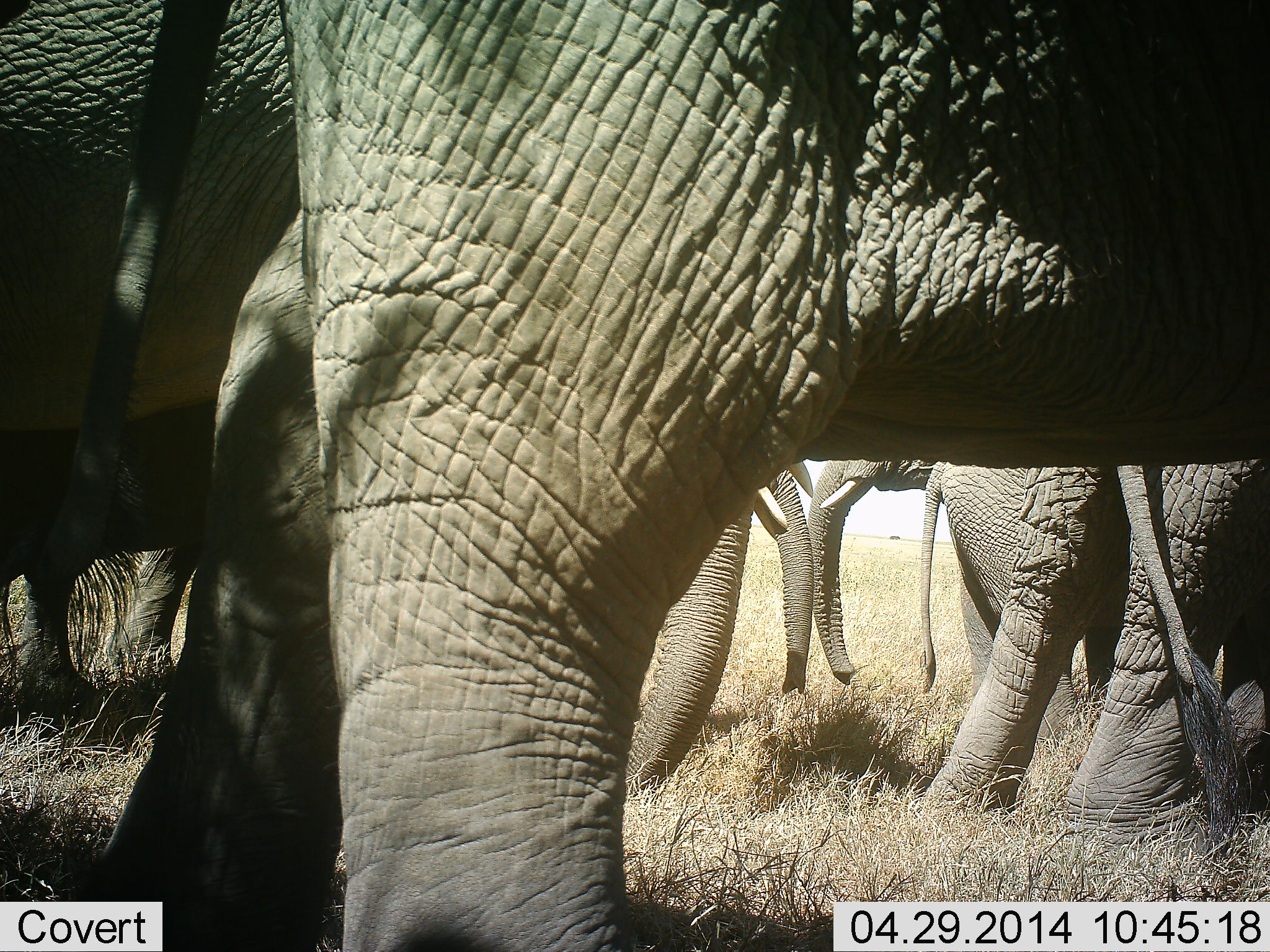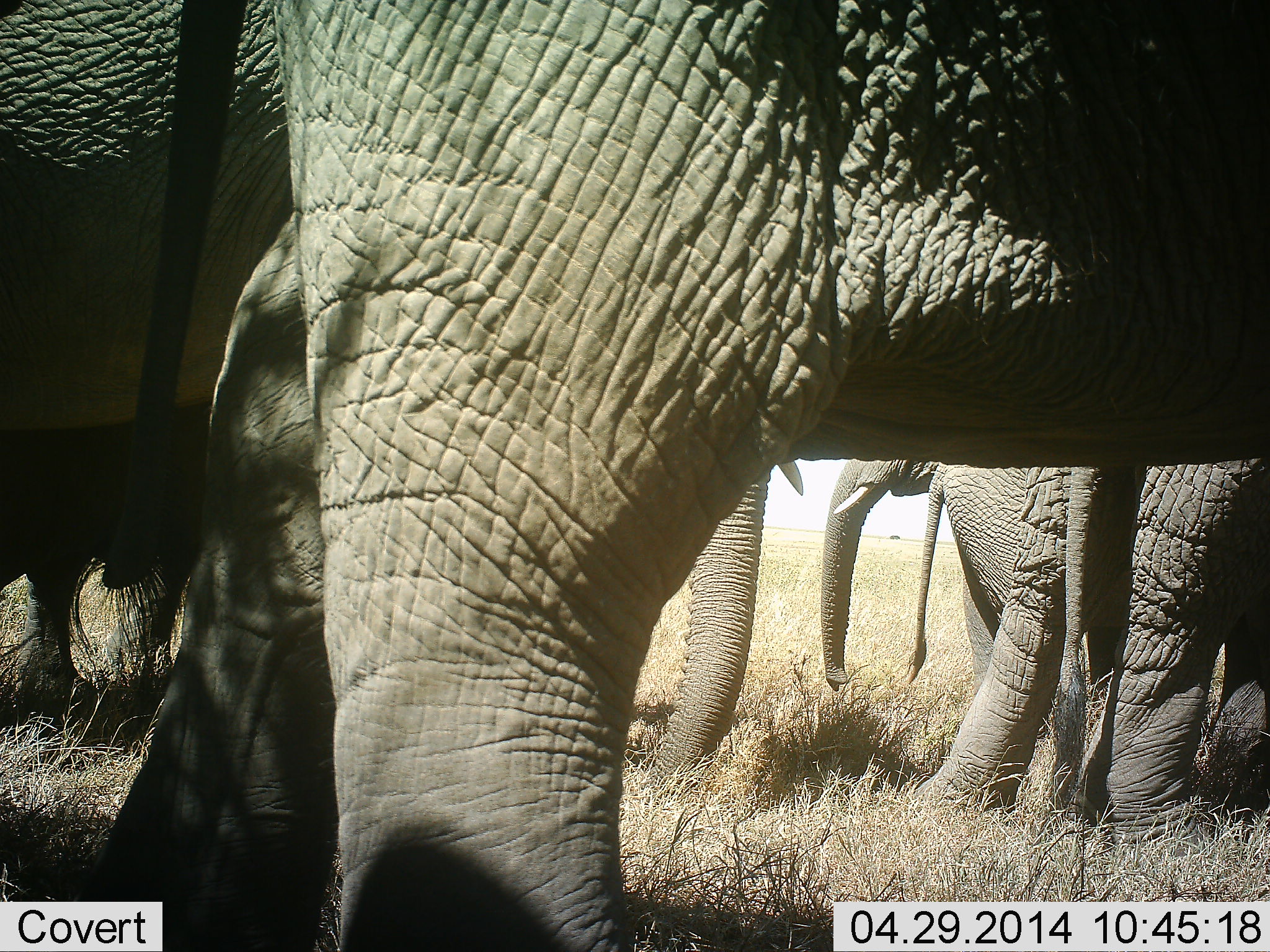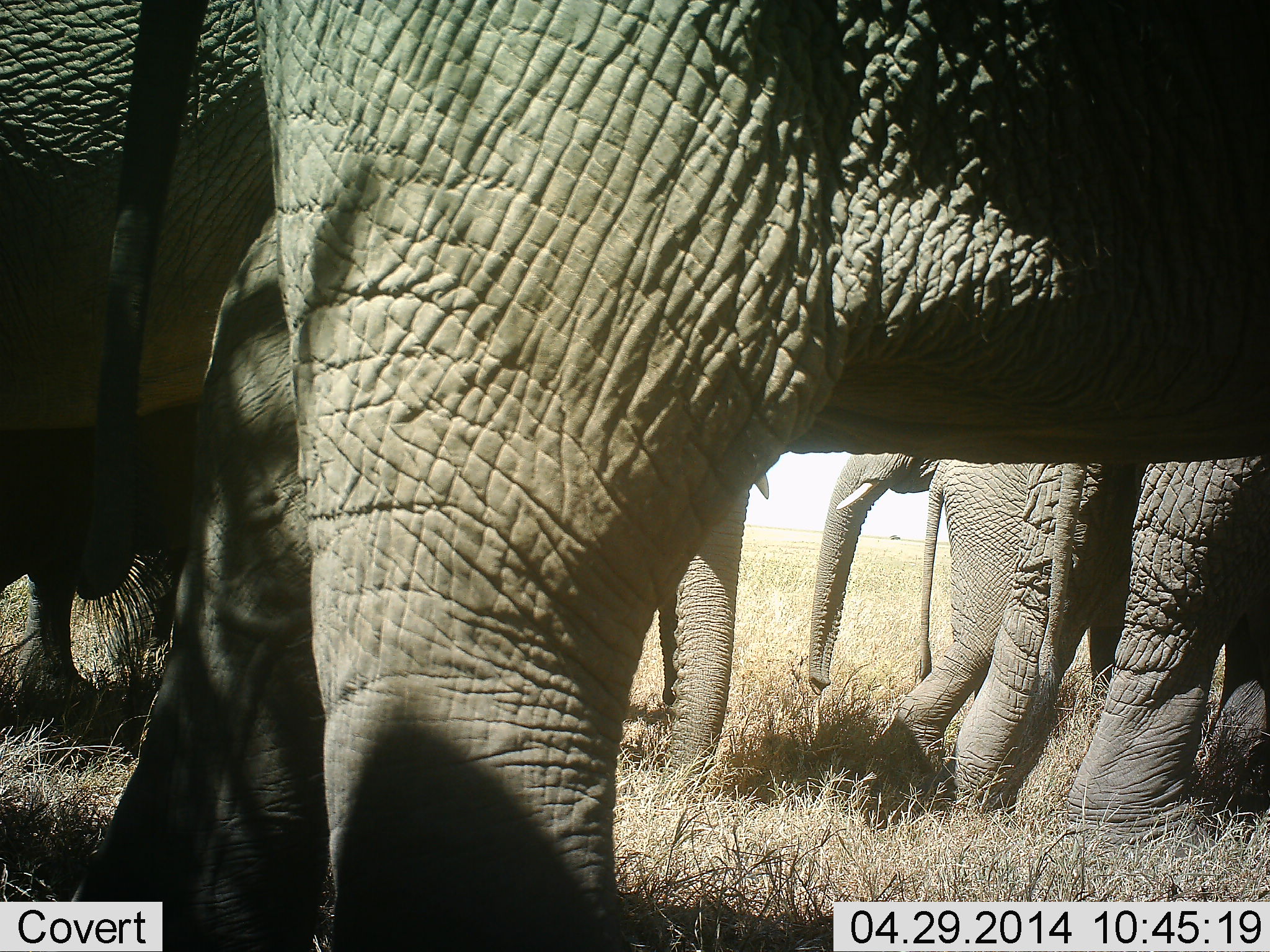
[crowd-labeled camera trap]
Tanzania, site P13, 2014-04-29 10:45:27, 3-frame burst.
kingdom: Animalia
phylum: Chordata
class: Mammalia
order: Proboscidea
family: Elephantidae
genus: Loxodonta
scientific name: Loxodonta africana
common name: african bush elephant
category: elephant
Elephant (african bush elephant) (Loxodonta africana), count 5. Behavior (volunteer vote fractions): standing 90%, resting 10%, moving 10%, interacting 20%. Young present (vote fraction): 0%. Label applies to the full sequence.